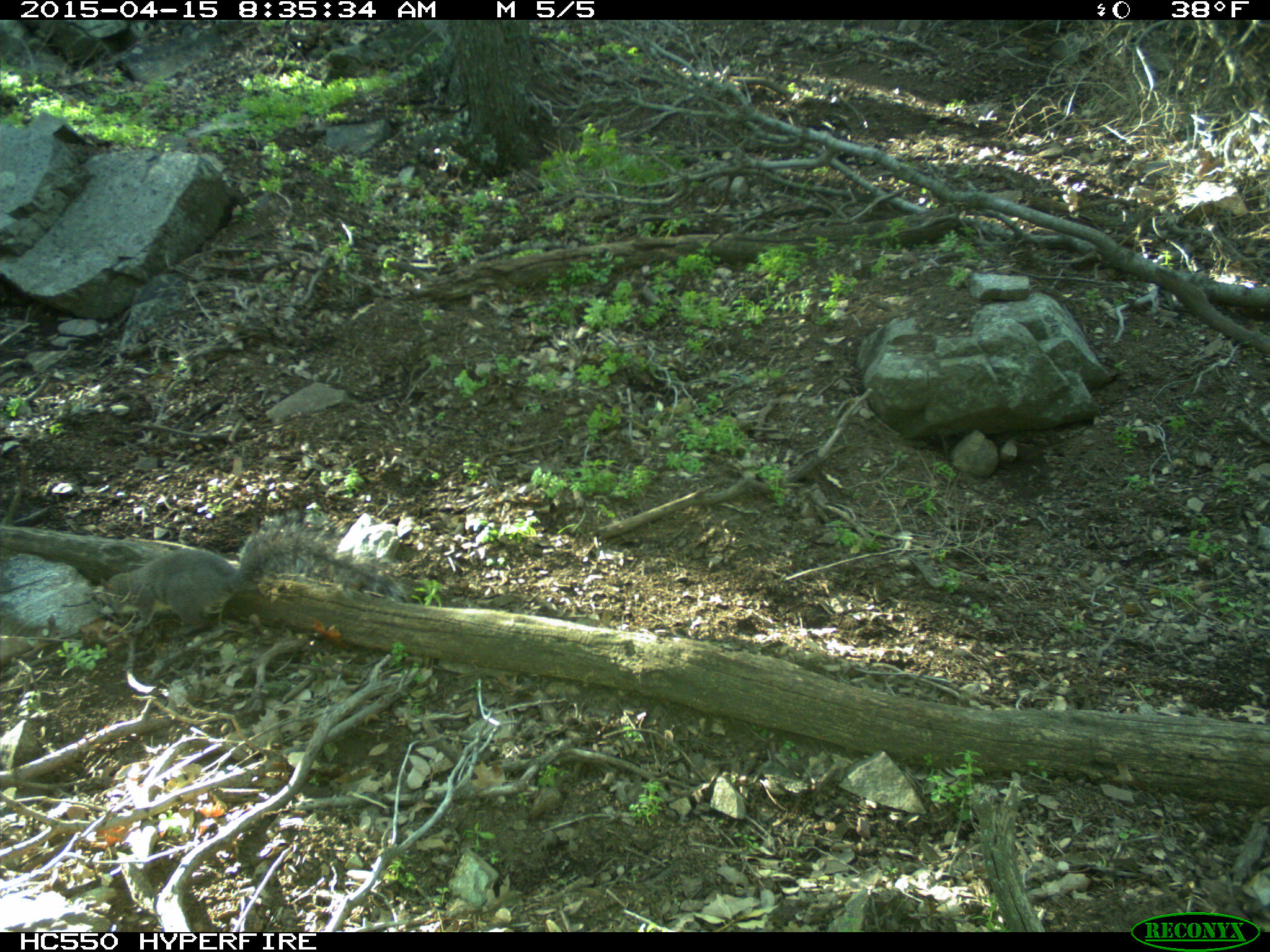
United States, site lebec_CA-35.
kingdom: Animalia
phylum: Chordata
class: Mammalia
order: Rodentia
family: Sciuridae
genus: Sciurus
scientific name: Sciurus carolinensis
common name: eastern gray squirrel